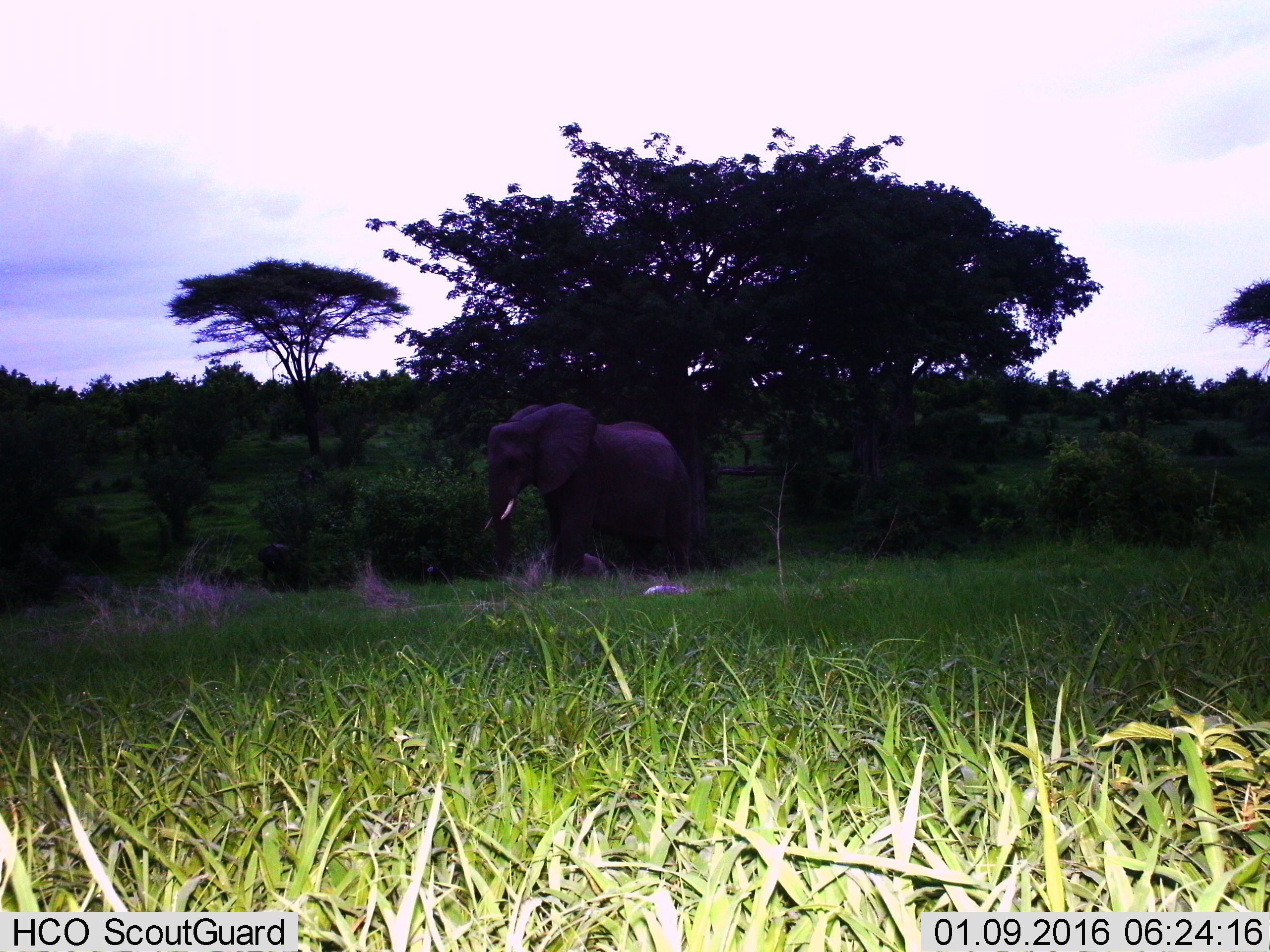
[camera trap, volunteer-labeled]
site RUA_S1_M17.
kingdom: Animalia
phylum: Chordata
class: Mammalia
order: Proboscidea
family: Elephantidae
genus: Loxodonta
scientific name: Loxodonta africana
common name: african bush elephant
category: elephant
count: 2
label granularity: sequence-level